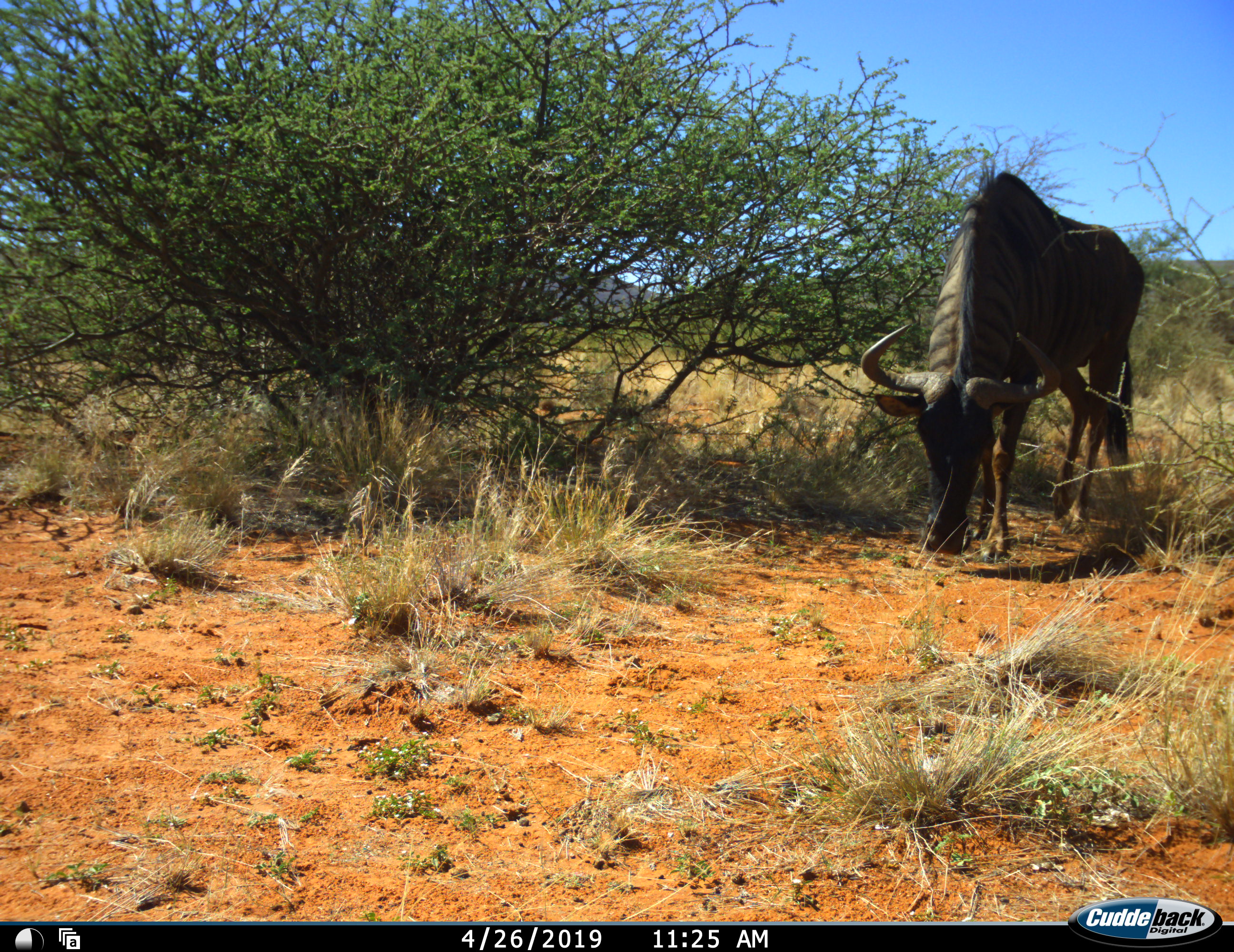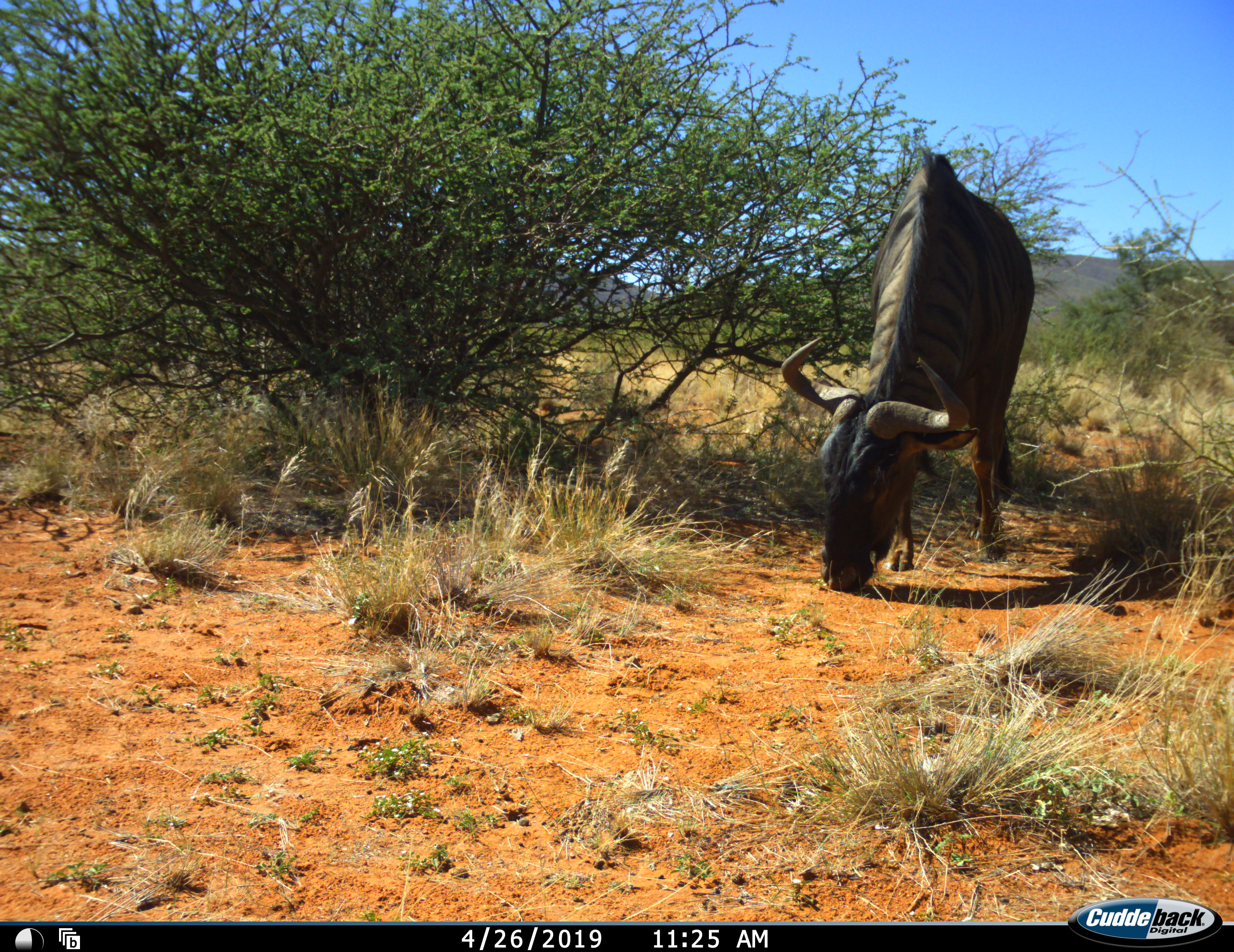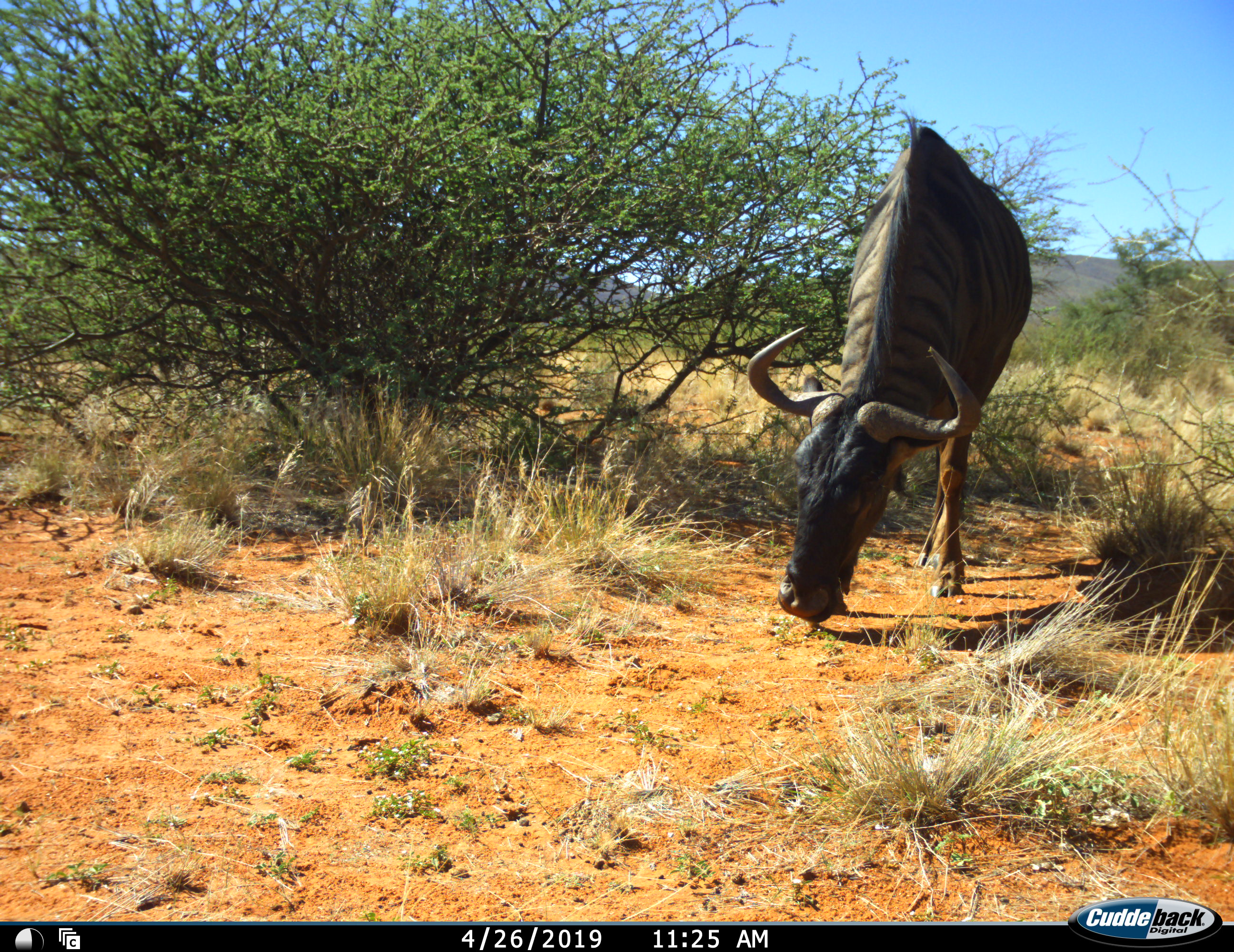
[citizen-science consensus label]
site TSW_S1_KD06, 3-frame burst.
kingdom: Animalia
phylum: Chordata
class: Mammalia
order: Artiodactyla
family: Bovidae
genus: Connochaetes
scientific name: Connochaetes taurinus taurinus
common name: blue wildebeest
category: wildebeestblue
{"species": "wildebeestblue (blue wildebeest) (Connochaetes taurinus taurinus)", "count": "1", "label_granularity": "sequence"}